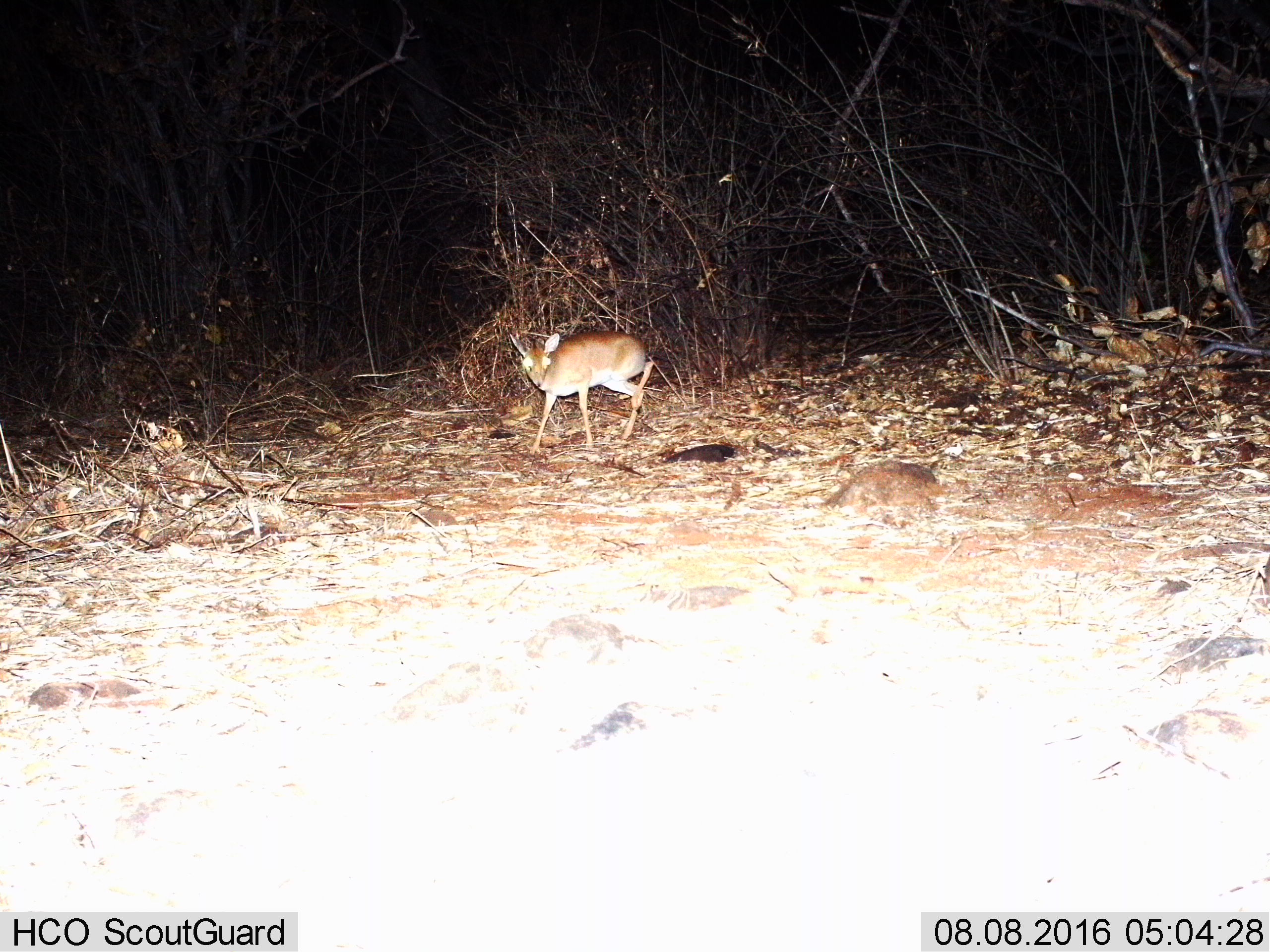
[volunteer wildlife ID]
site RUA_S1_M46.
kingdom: Animalia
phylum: Chordata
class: Mammalia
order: Artiodactyla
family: Bovidae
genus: Madoqua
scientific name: Madoqua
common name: dik-dik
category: dikdik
Dikdik (dik-dik) (Madoqua), count 1. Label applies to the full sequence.